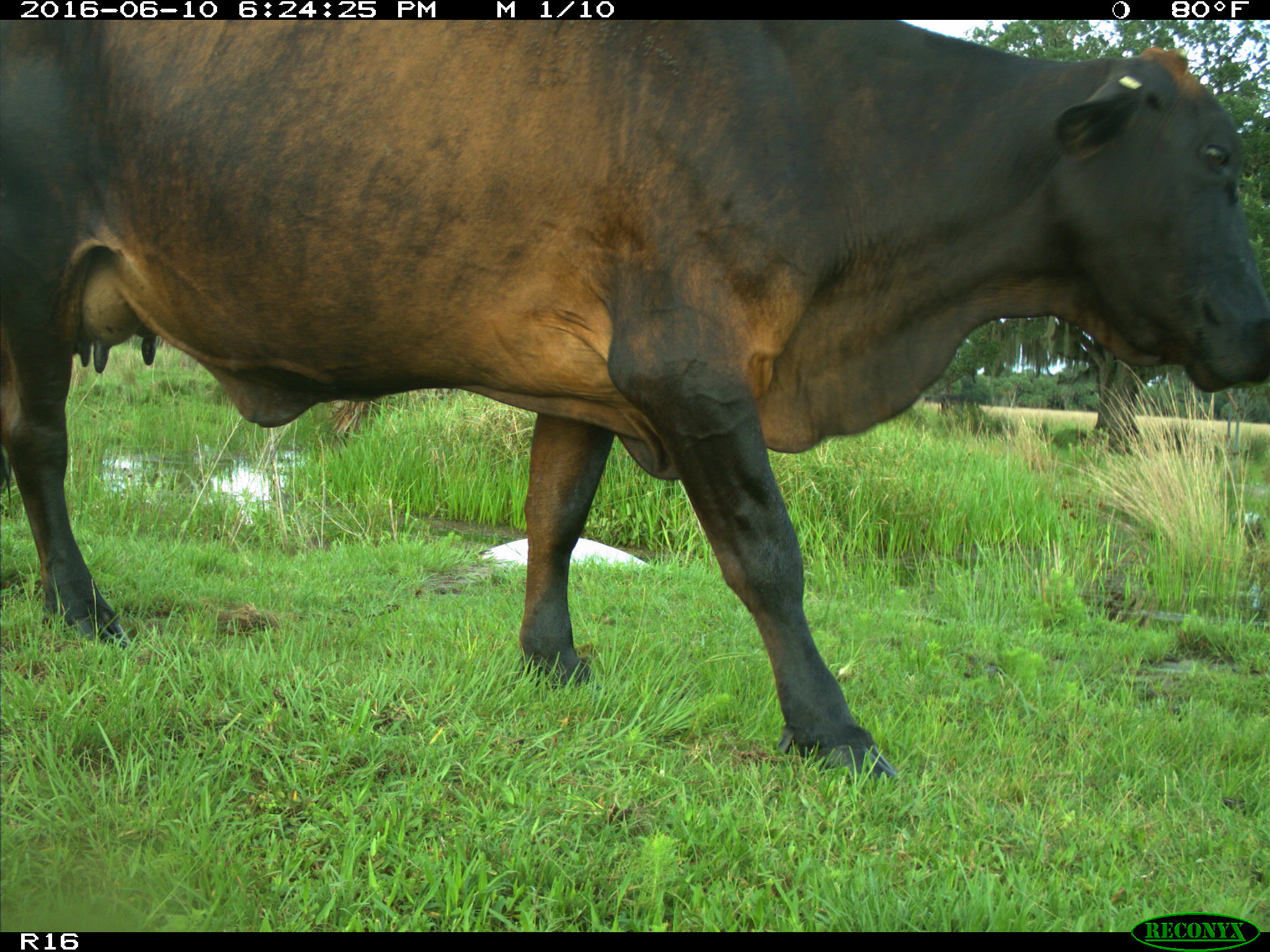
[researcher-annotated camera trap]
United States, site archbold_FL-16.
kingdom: Animalia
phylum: Chordata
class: Mammalia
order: Artiodactyla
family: Bovidae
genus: Bos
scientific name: Bos taurus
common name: domestic cow